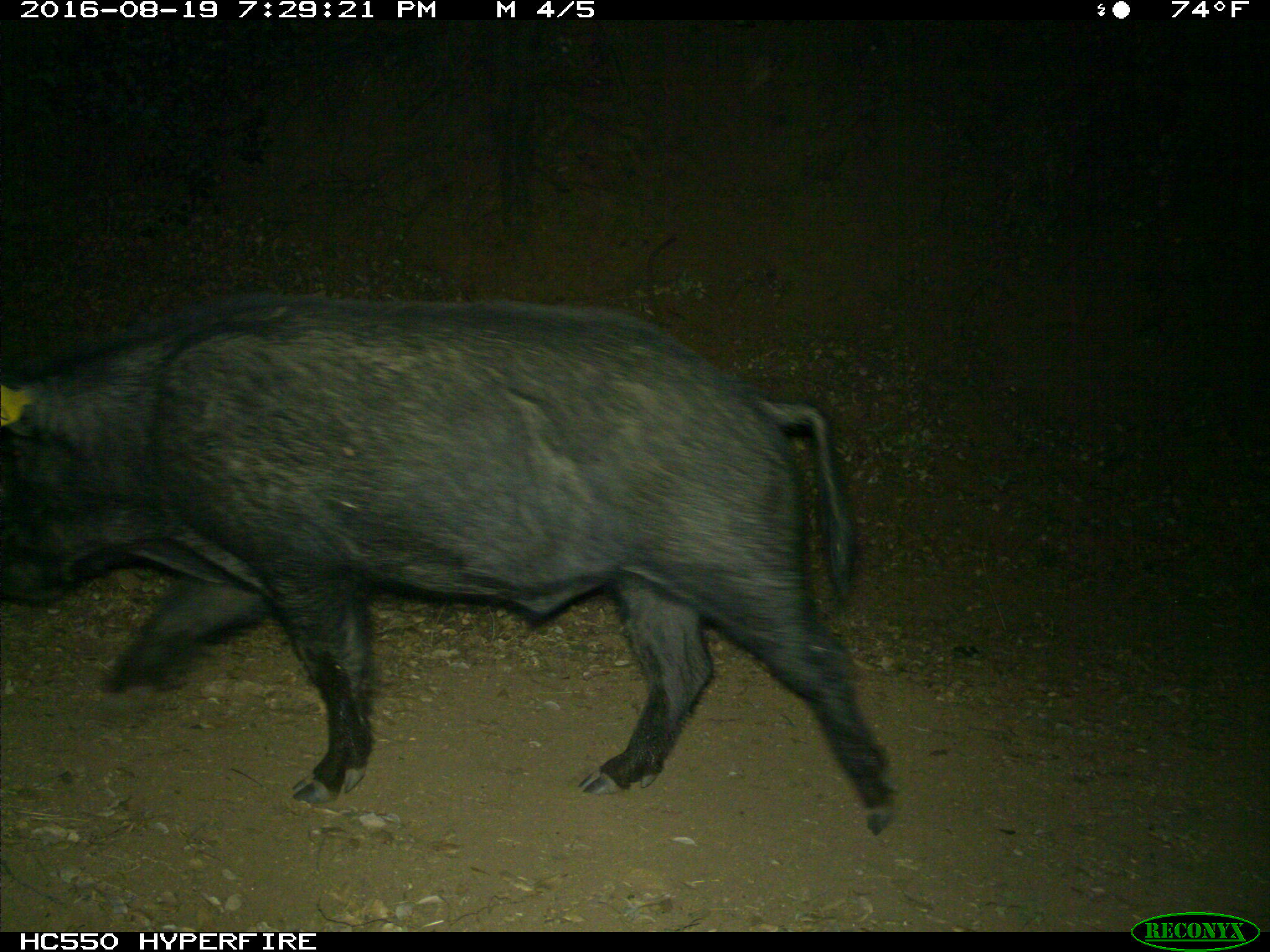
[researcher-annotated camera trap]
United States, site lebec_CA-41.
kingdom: Animalia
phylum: Chordata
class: Mammalia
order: Artiodactyla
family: Suidae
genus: Sus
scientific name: Sus scrofa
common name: wild boar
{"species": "Sus scrofa (wild boar)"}